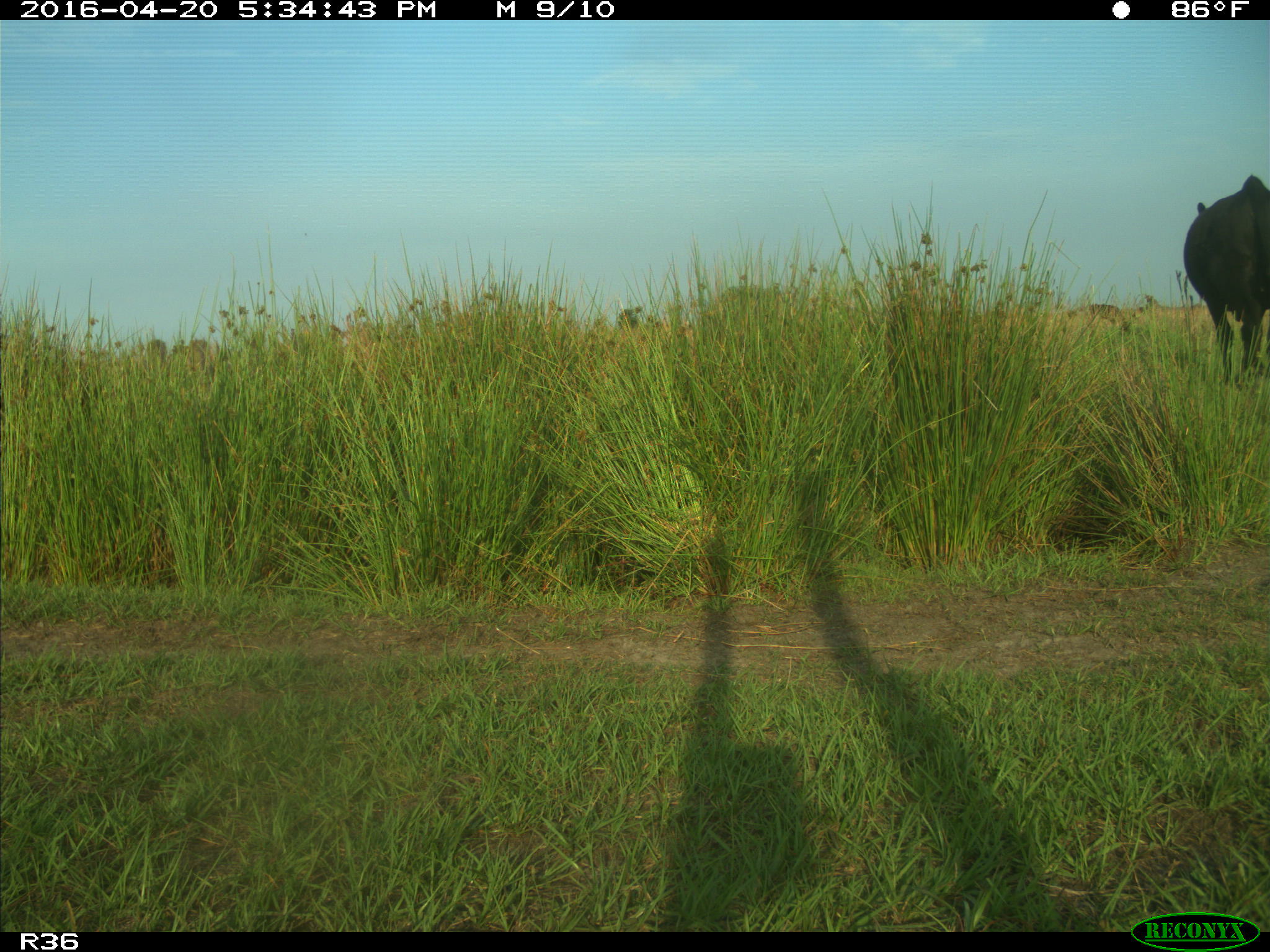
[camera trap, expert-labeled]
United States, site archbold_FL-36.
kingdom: Animalia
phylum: Chordata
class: Mammalia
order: Artiodactyla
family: Bovidae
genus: Bos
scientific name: Bos taurus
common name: domestic cow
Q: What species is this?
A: Bos taurus (domestic cow).